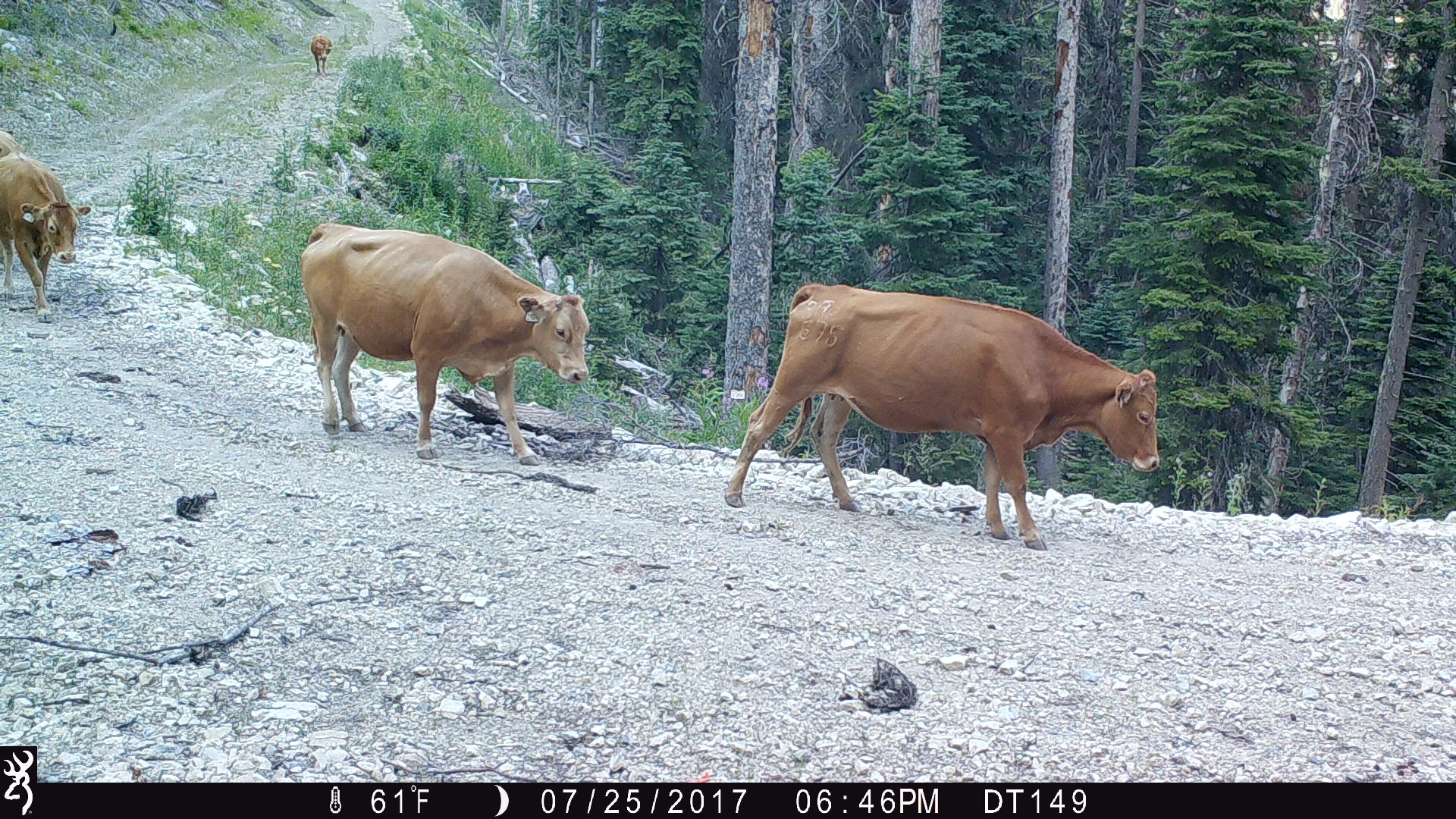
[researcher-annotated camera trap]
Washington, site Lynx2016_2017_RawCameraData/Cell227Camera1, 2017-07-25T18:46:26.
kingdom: Animalia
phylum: Chordata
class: Mammalia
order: Artiodactyla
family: Bovidae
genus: Bos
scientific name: Bos taurus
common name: domestic cattle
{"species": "domestic cattle (Bos taurus)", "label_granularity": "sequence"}